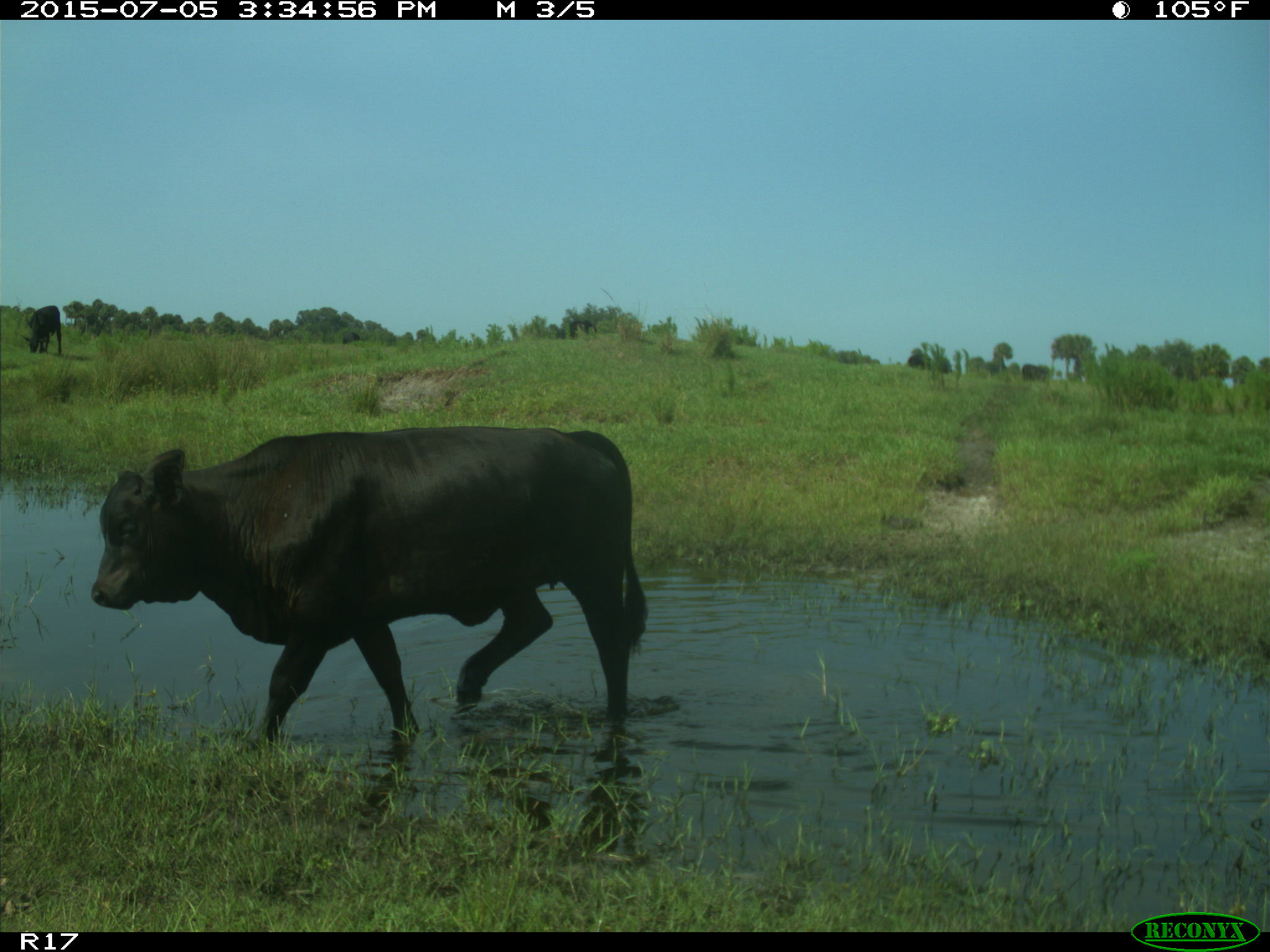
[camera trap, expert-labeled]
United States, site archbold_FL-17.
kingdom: Animalia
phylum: Chordata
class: Mammalia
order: Artiodactyla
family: Bovidae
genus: Bos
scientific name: Bos taurus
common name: domestic cow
Bos taurus (domestic cow).